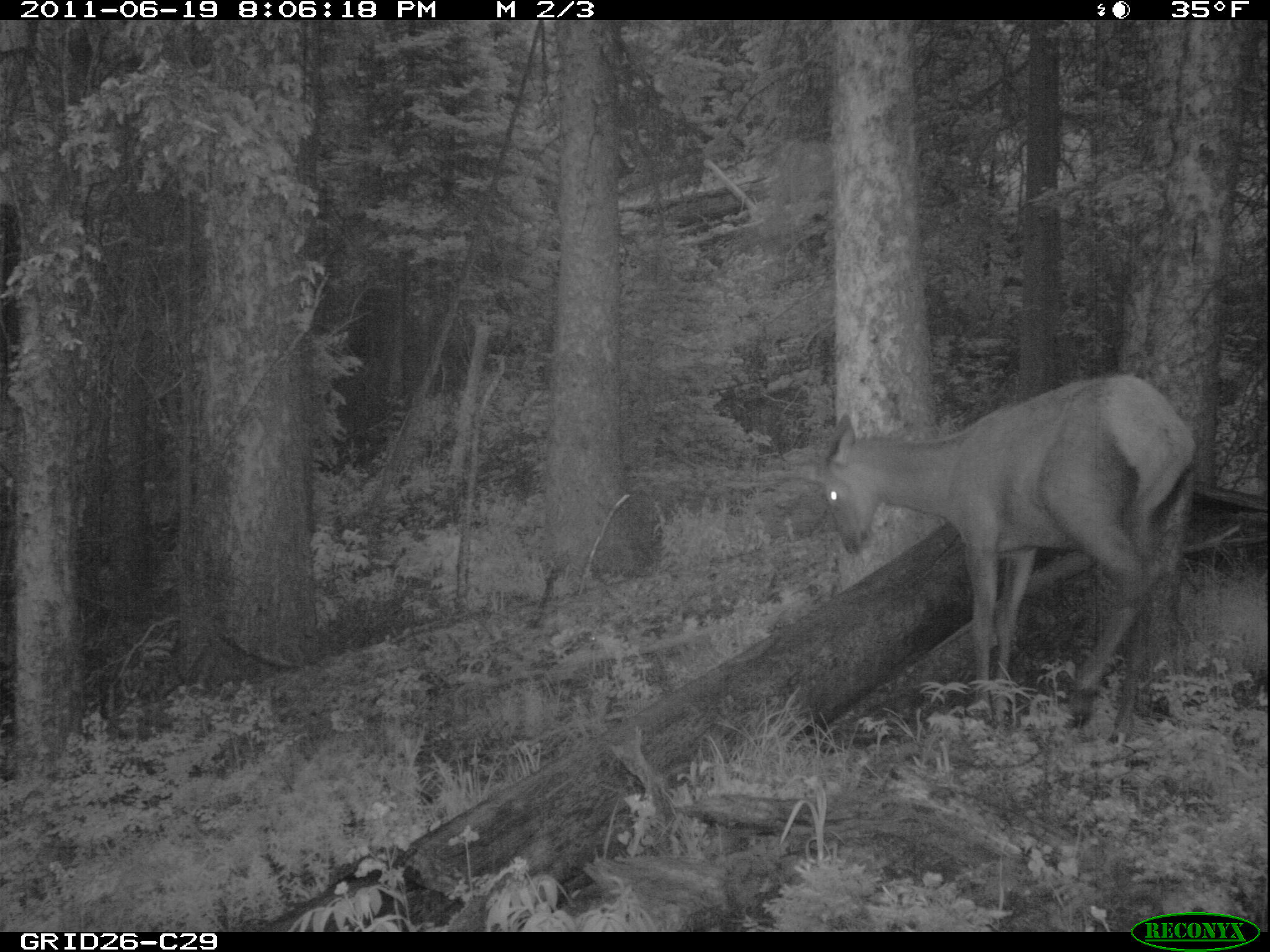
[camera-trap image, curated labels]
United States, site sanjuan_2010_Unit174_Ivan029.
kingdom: Animalia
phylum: Chordata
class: Mammalia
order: Artiodactyla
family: Cervidae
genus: Cervus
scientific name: Cervus elaphus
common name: red deer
Cervus elaphus (red deer).